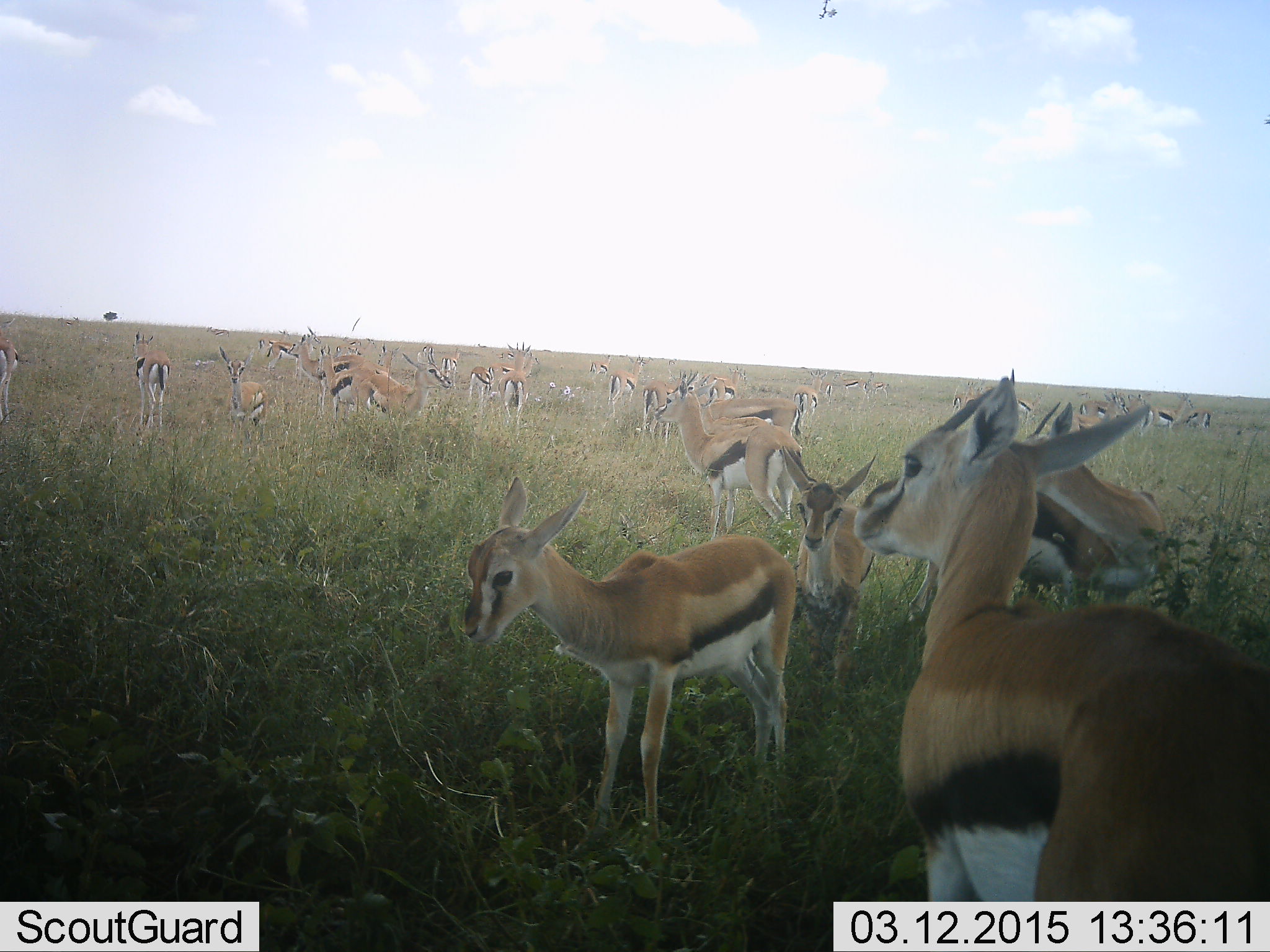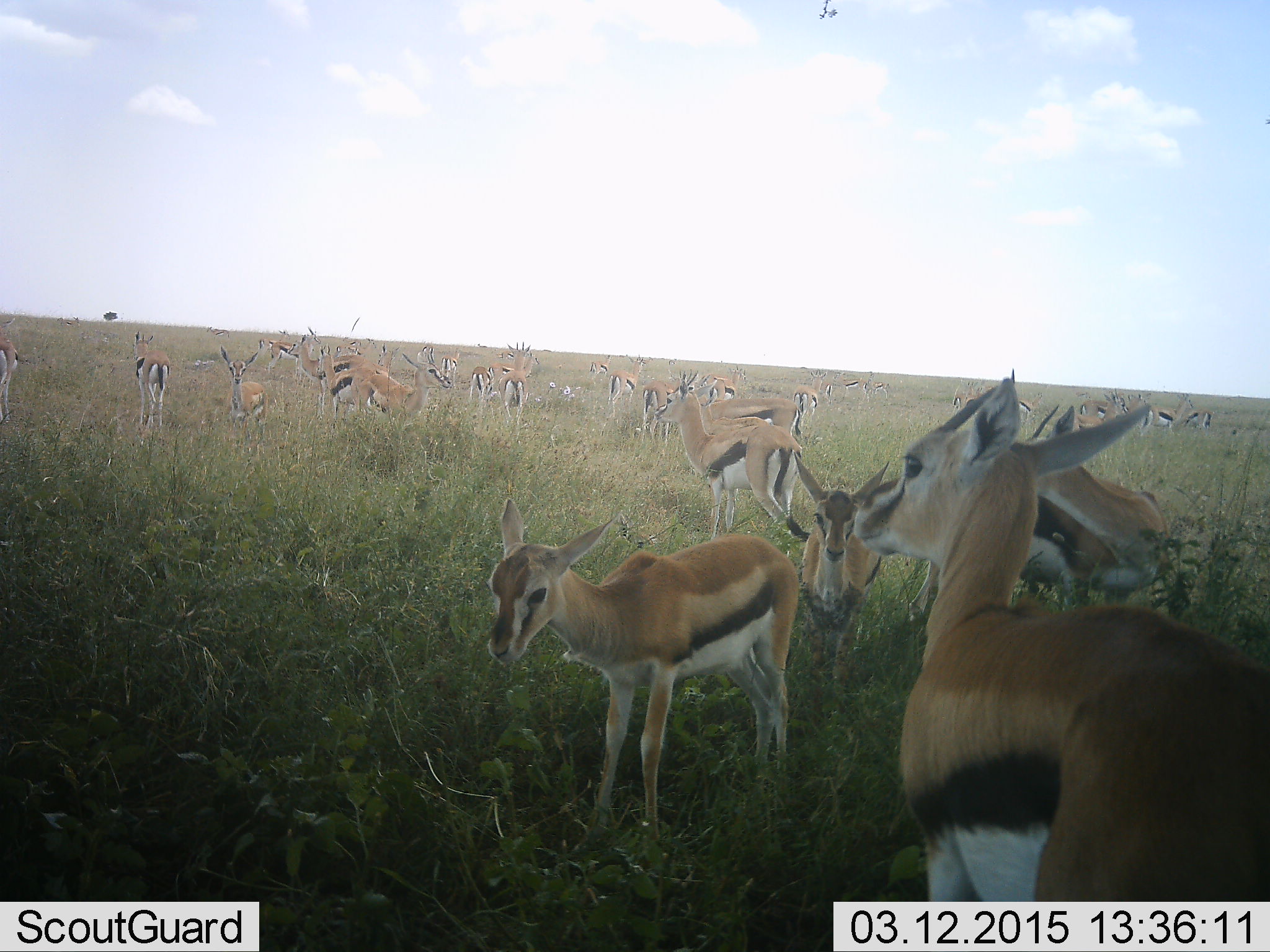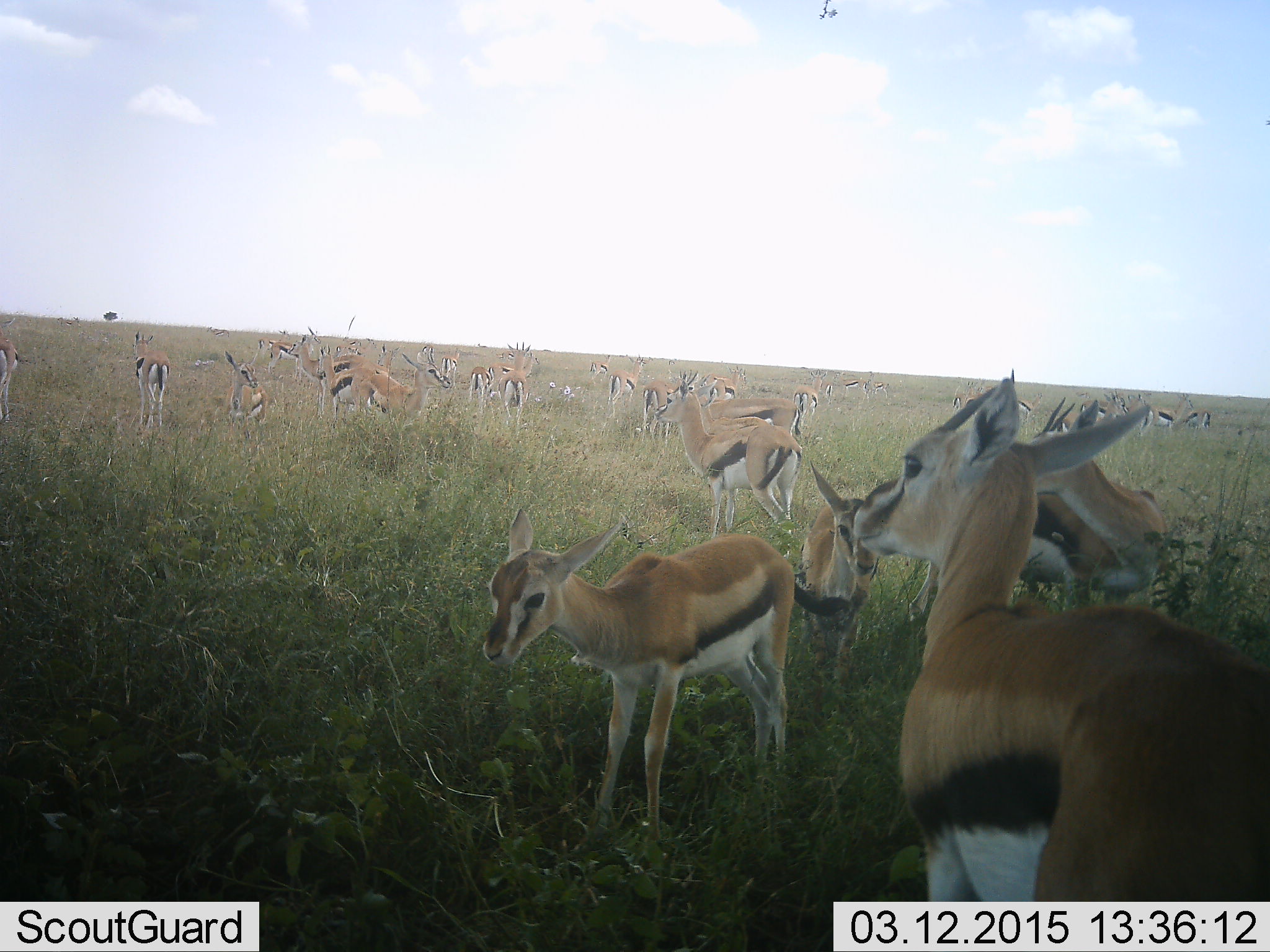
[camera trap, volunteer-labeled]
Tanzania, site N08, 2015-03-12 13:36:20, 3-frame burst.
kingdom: Animalia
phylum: Chordata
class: Mammalia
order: Artiodactyla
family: Bovidae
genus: Eudorcas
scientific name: Eudorcas thomsonii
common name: thomson's gazelle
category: gazellethomsons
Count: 11-50.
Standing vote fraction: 80%.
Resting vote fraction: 10%.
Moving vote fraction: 20%.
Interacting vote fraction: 30%.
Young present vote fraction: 50%.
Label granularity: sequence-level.